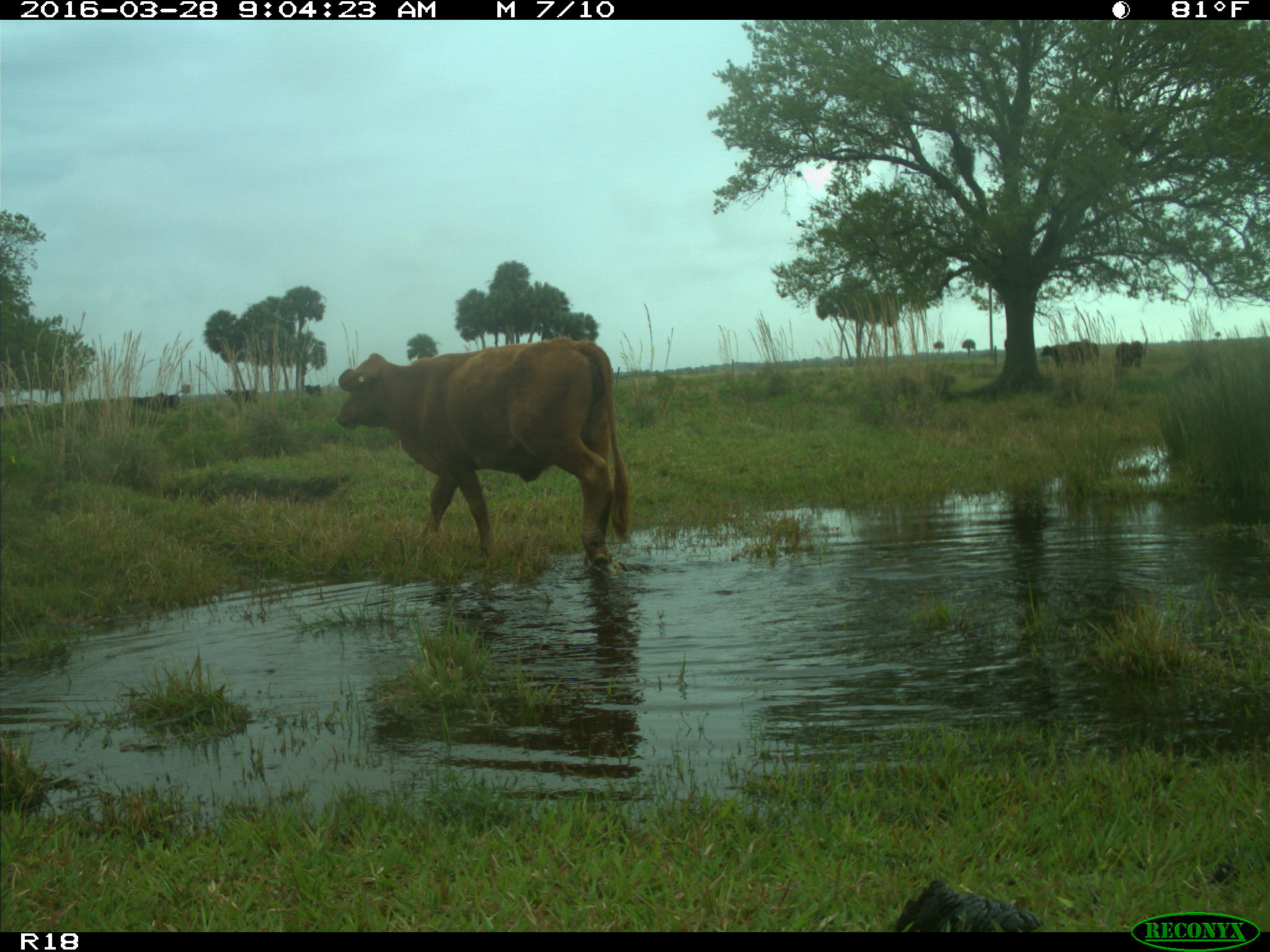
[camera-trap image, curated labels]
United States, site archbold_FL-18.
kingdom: Animalia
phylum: Chordata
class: Mammalia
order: Artiodactyla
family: Bovidae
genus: Bos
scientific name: Bos taurus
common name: domestic cow